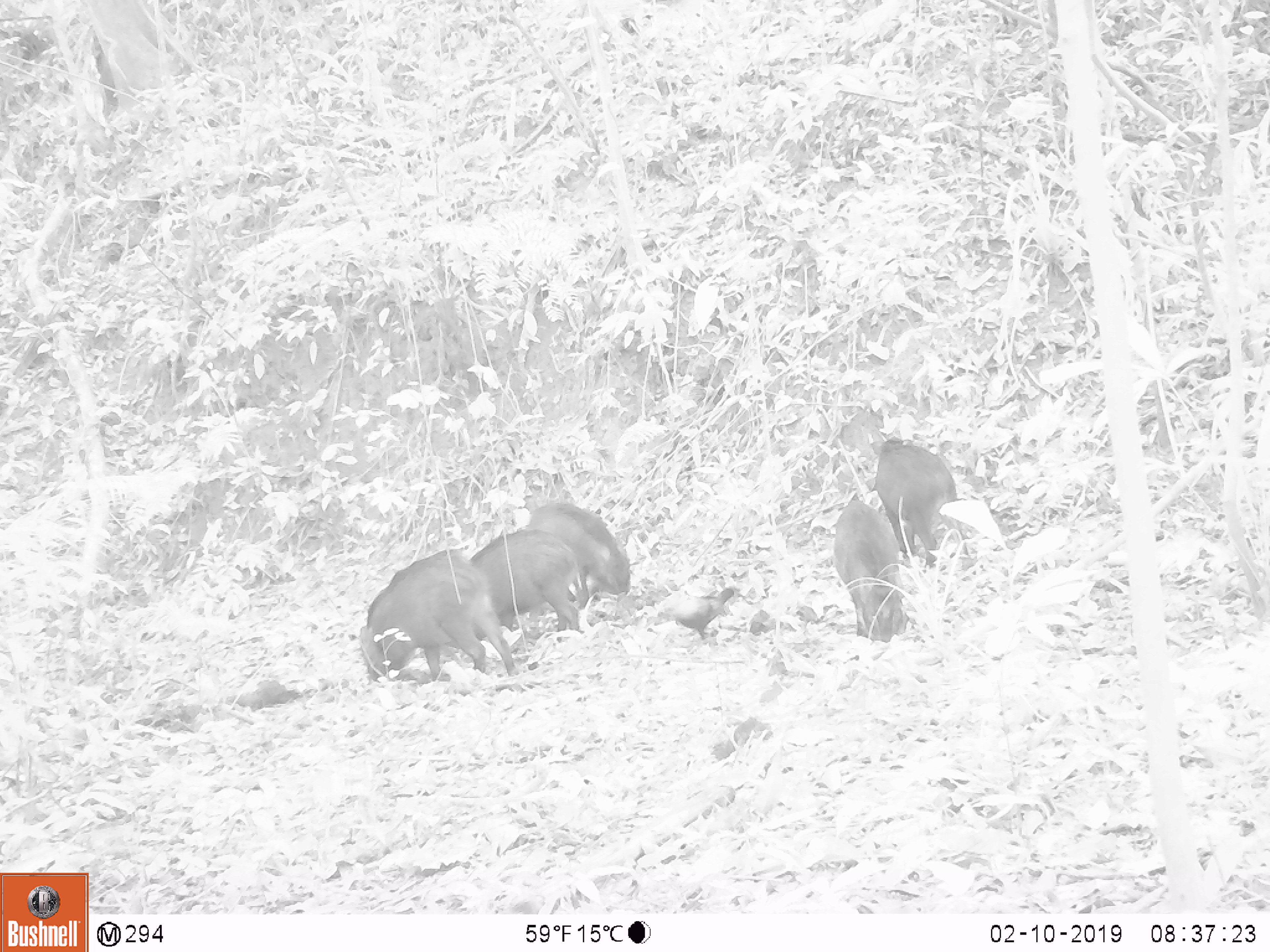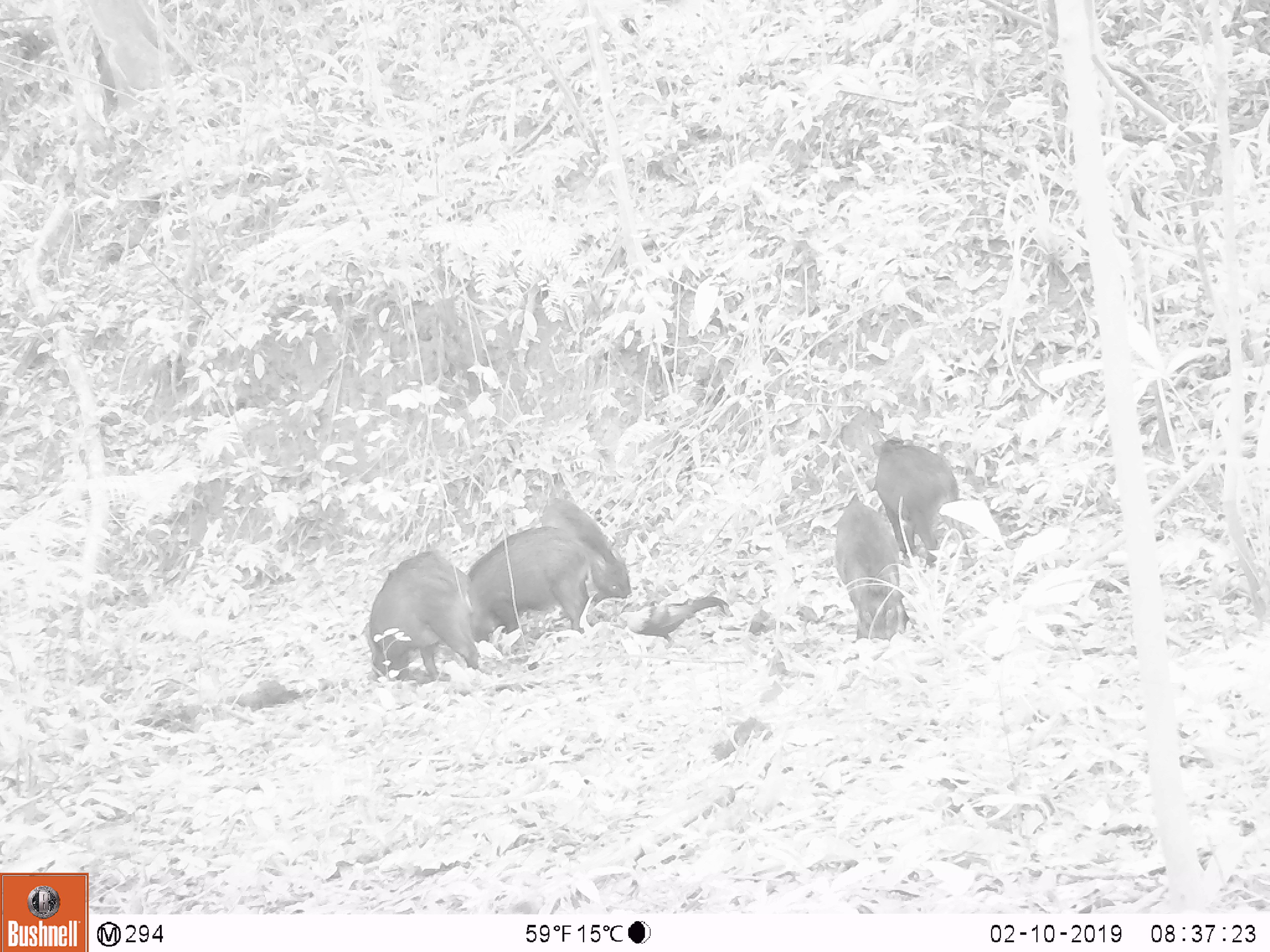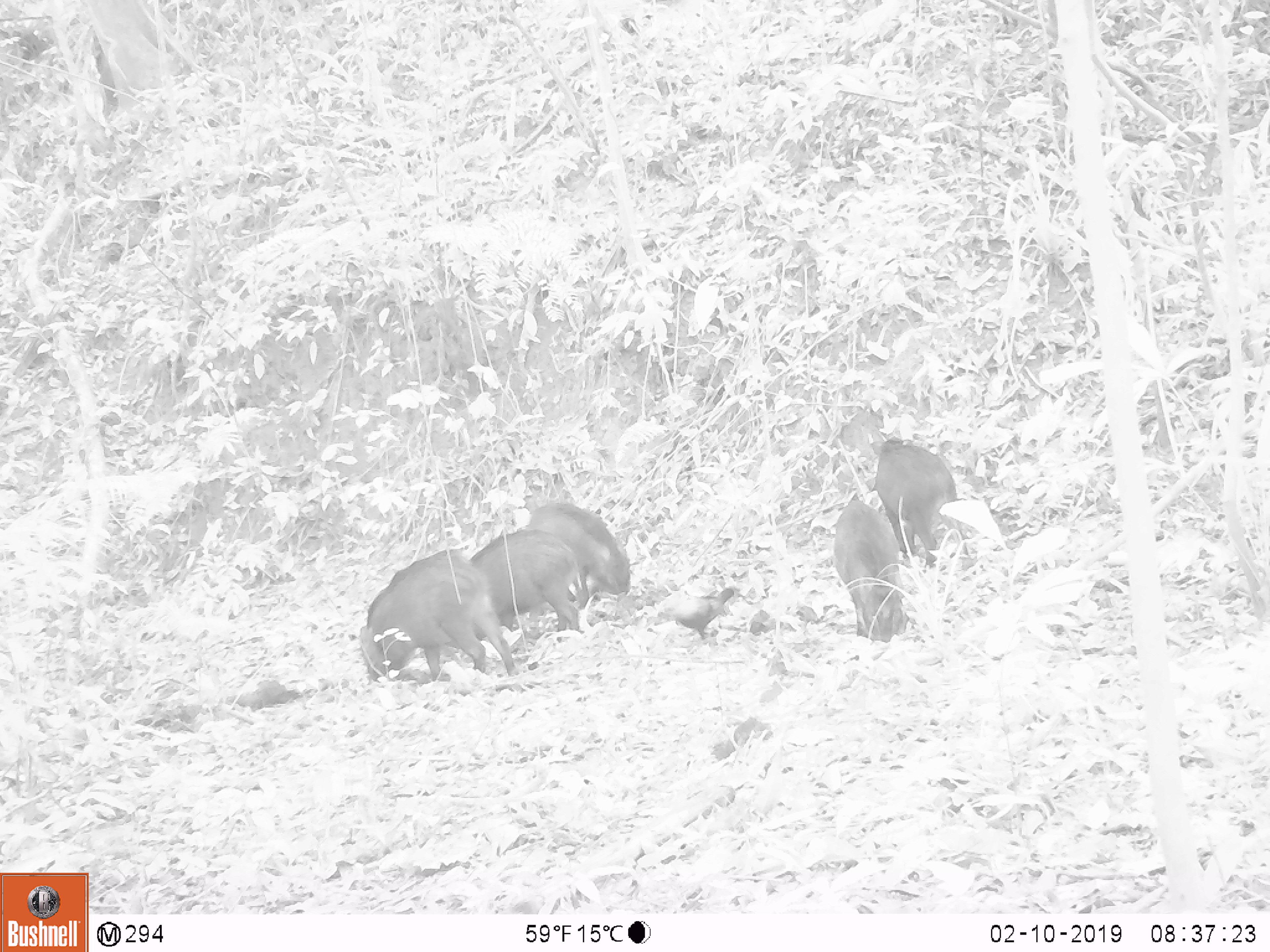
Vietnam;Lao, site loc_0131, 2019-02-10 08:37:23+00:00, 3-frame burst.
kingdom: Animalia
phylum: Chordata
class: Aves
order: Galliformes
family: Phasianidae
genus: Gallus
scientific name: Gallus gallus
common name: red junglefowl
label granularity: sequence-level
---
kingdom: Animalia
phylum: Chordata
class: Mammalia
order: Artiodactyla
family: Suidae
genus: Sus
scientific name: Sus scrofa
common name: eurasian wild pig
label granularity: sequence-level